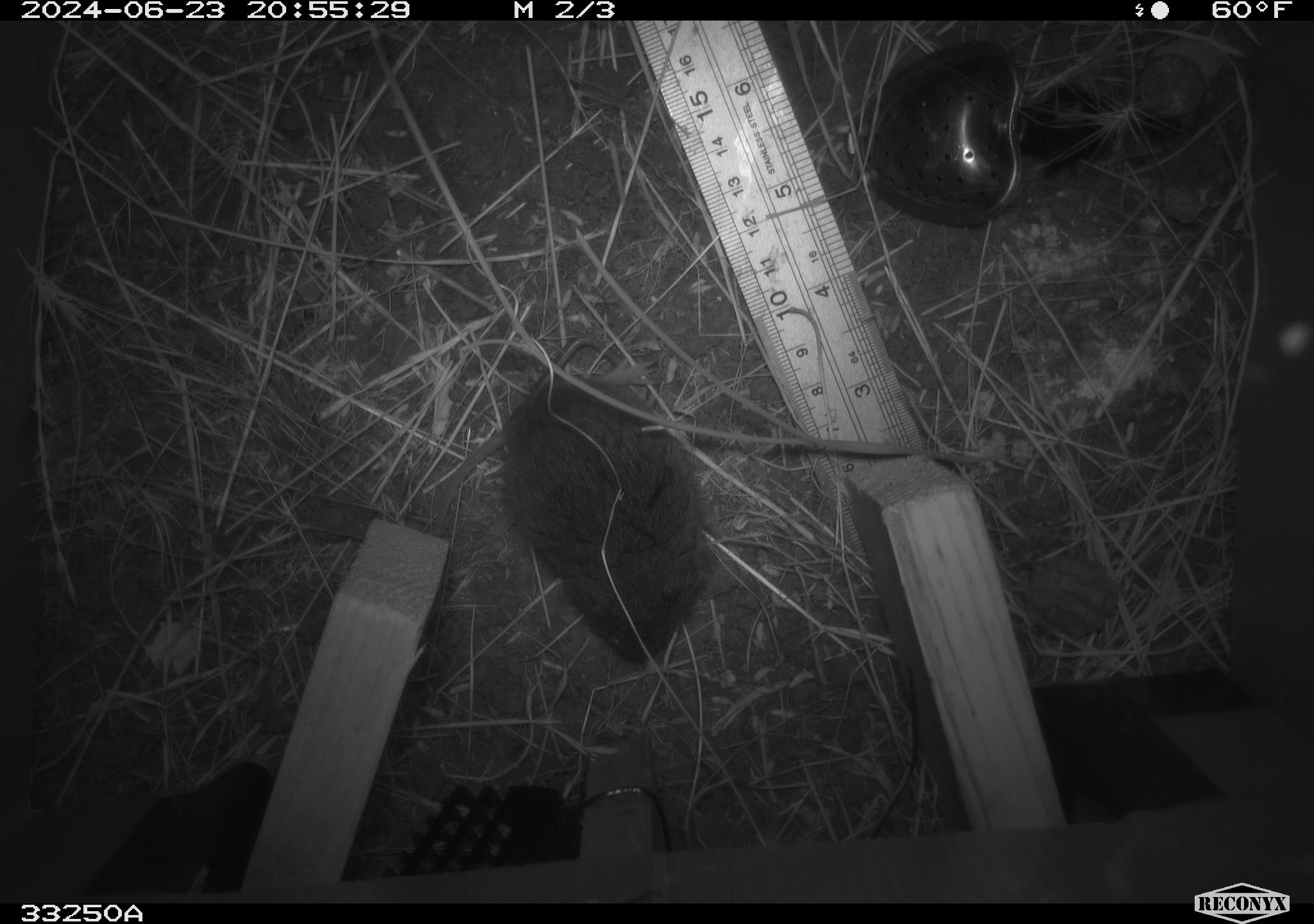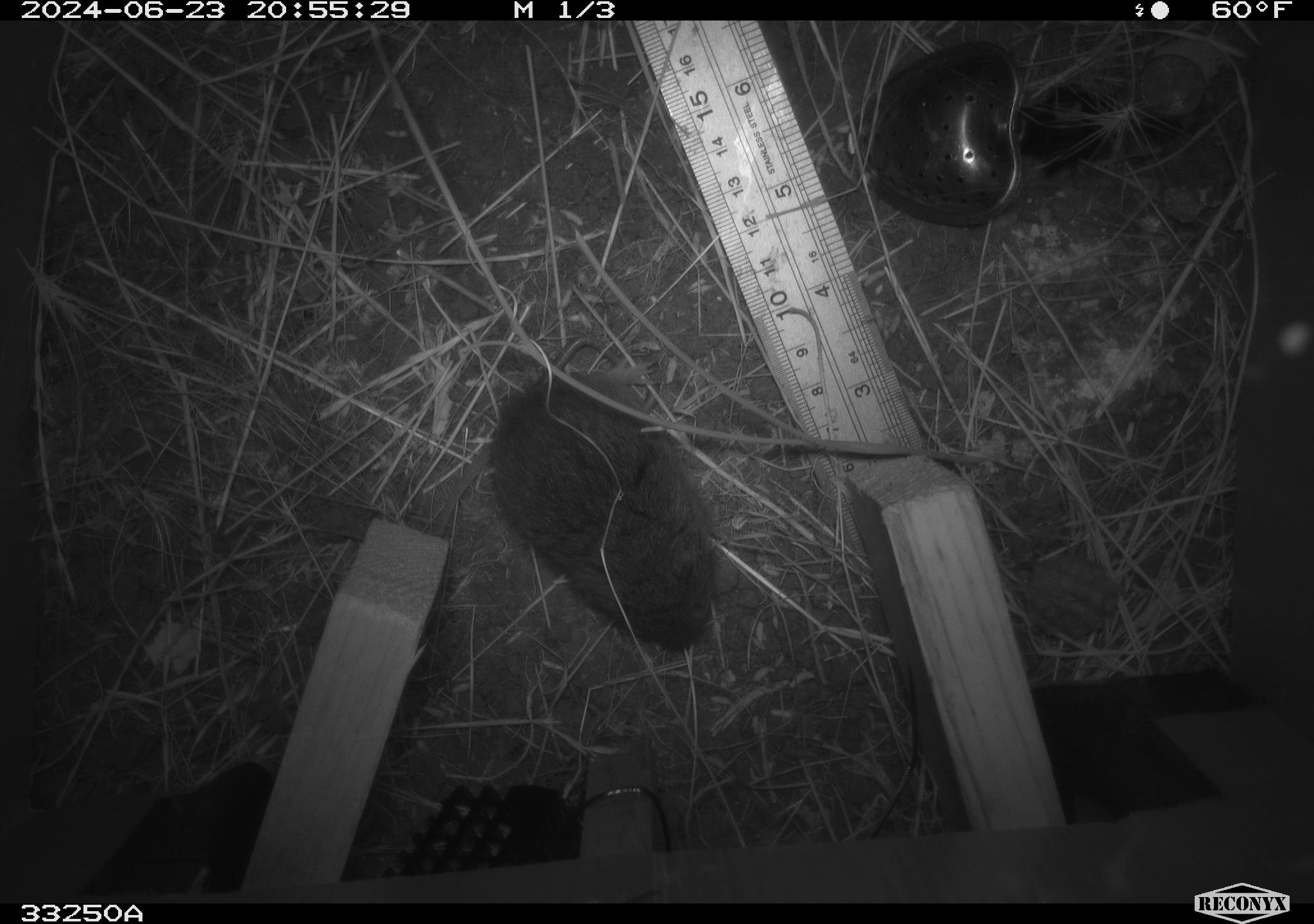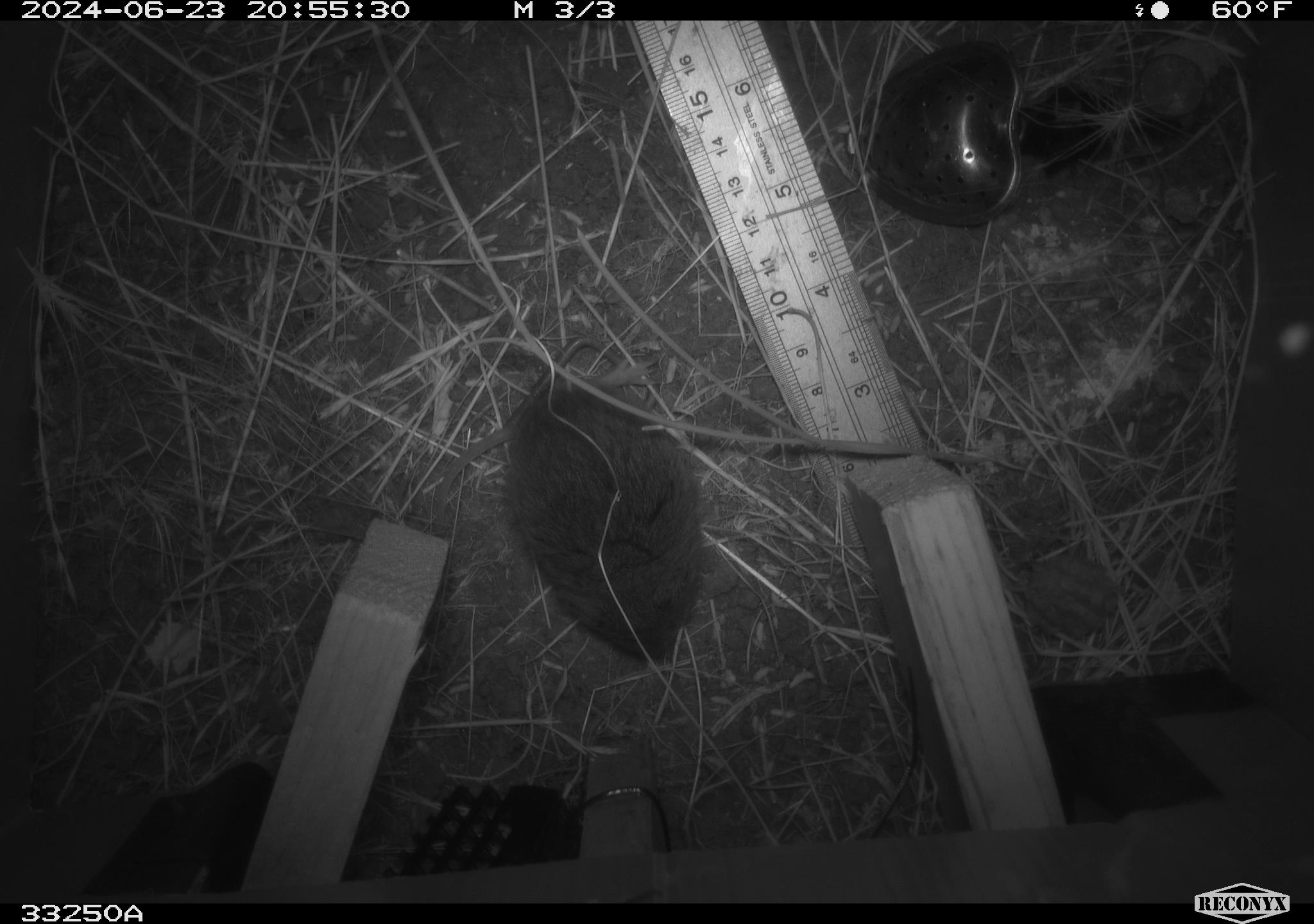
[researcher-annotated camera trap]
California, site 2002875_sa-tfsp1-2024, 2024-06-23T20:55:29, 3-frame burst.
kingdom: Animalia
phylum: Chordata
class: Mammalia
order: Rodentia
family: Cricetidae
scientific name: Arvicolinae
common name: voles, lemmings, and muskrats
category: arvicolinae subfamily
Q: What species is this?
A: Arvicolinae subfamily (voles, lemmings, and muskrats) (Arvicolinae).